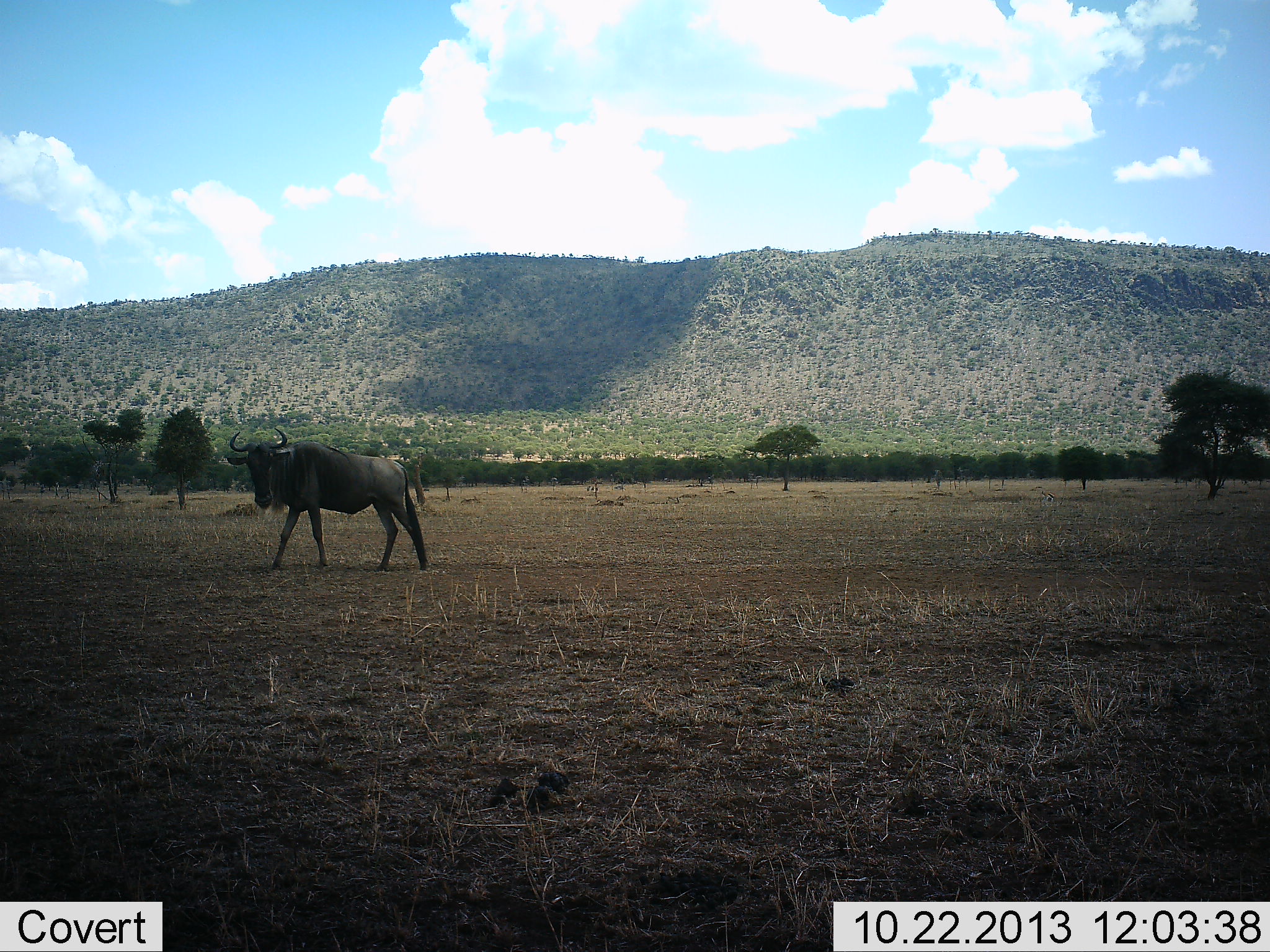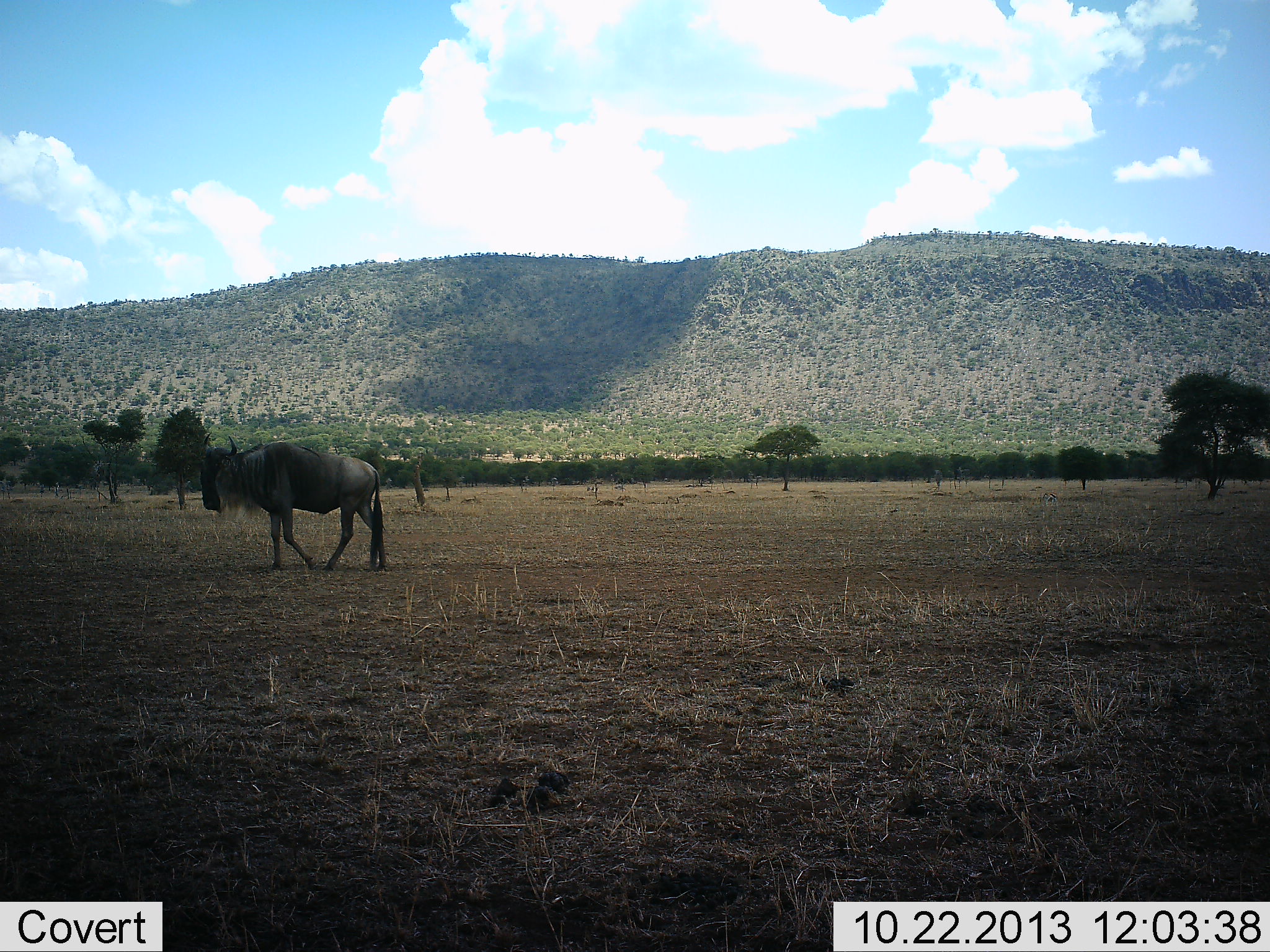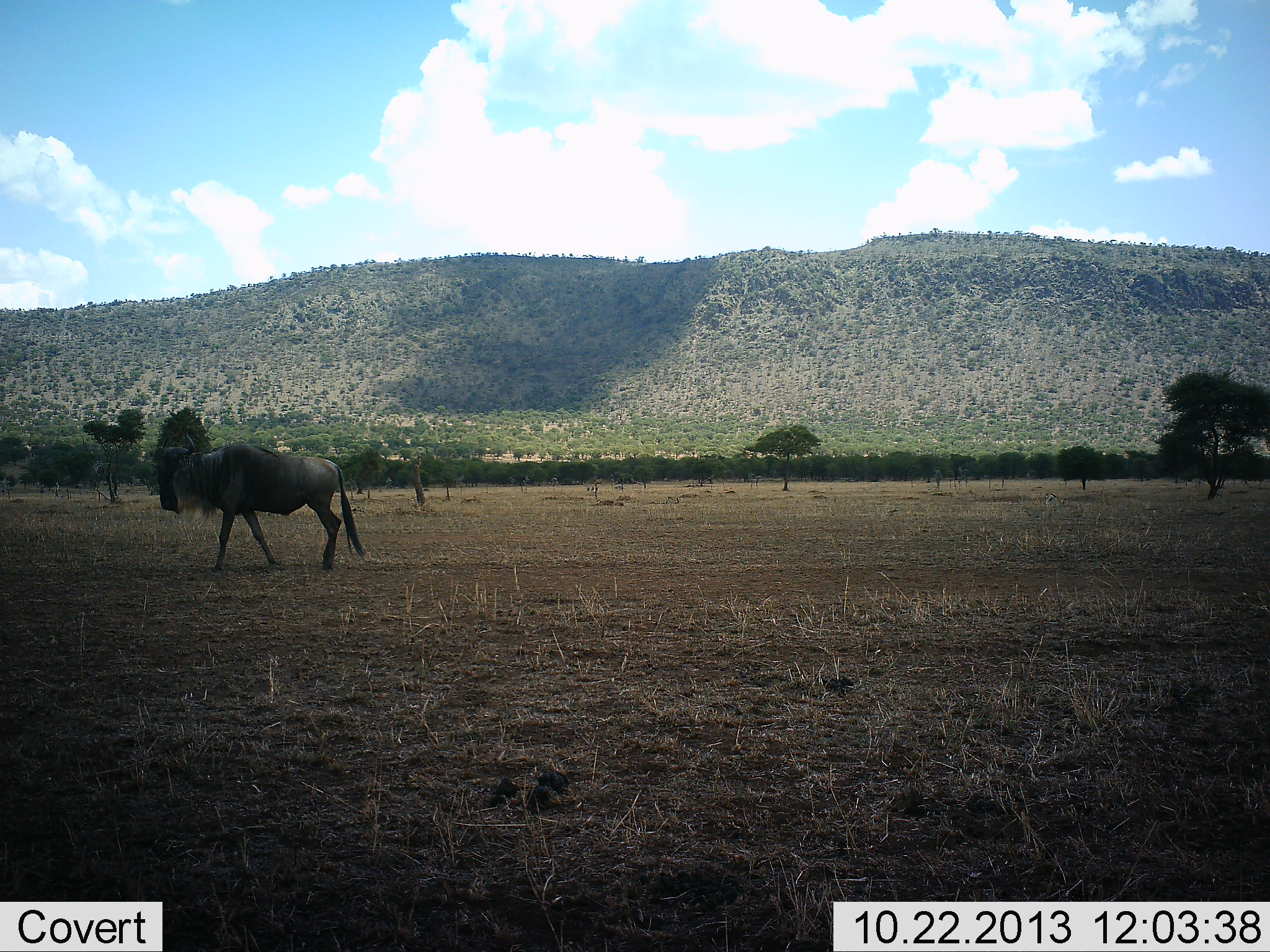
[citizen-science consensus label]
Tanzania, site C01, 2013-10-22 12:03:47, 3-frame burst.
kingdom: Animalia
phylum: Chordata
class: Mammalia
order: Artiodactyla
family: Bovidae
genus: Connochaetes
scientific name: Connochaetes taurinus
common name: blue wildebeest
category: wildebeest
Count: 1.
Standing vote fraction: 10%.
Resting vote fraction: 0%.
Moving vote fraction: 90%.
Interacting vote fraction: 0%.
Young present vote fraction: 0%.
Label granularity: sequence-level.